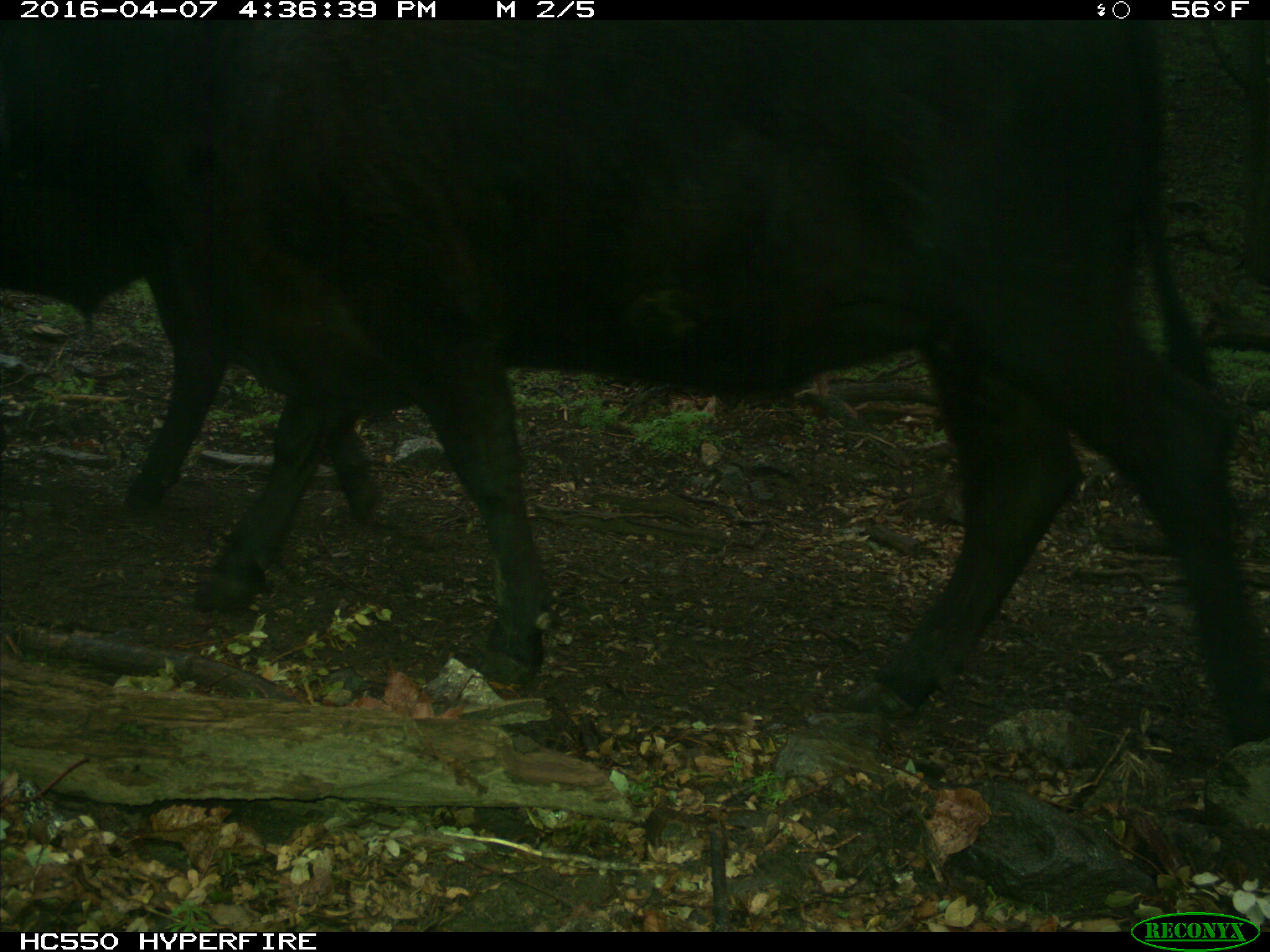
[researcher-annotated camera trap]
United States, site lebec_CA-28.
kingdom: Animalia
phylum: Chordata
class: Mammalia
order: Artiodactyla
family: Bovidae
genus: Bos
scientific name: Bos taurus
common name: domestic cow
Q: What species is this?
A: Bos taurus (domestic cow).